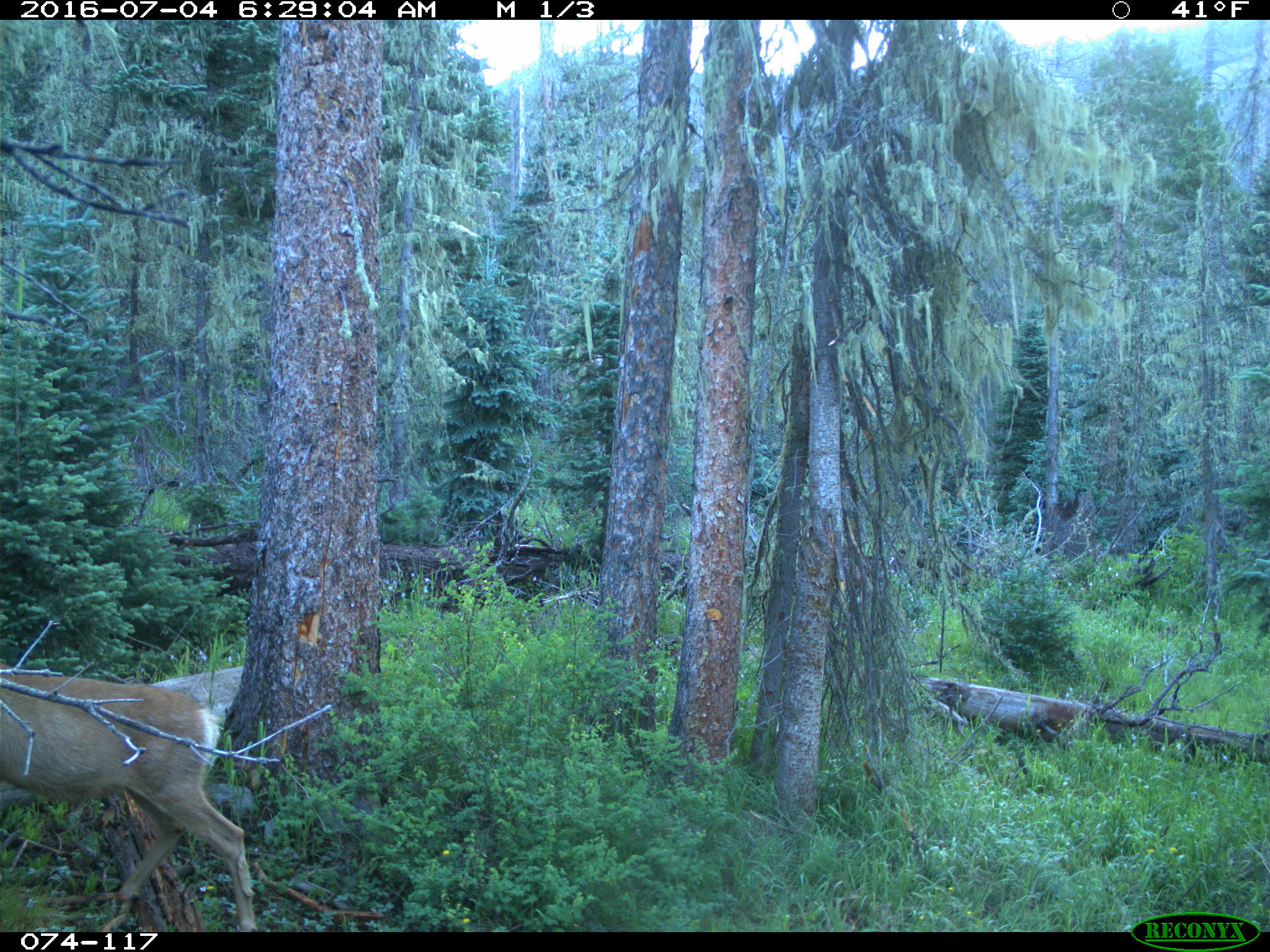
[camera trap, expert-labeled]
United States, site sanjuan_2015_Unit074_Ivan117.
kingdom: Animalia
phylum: Chordata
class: Mammalia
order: Artiodactyla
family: Cervidae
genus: Odocoileus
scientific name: Odocoileus hemionus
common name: mule deer